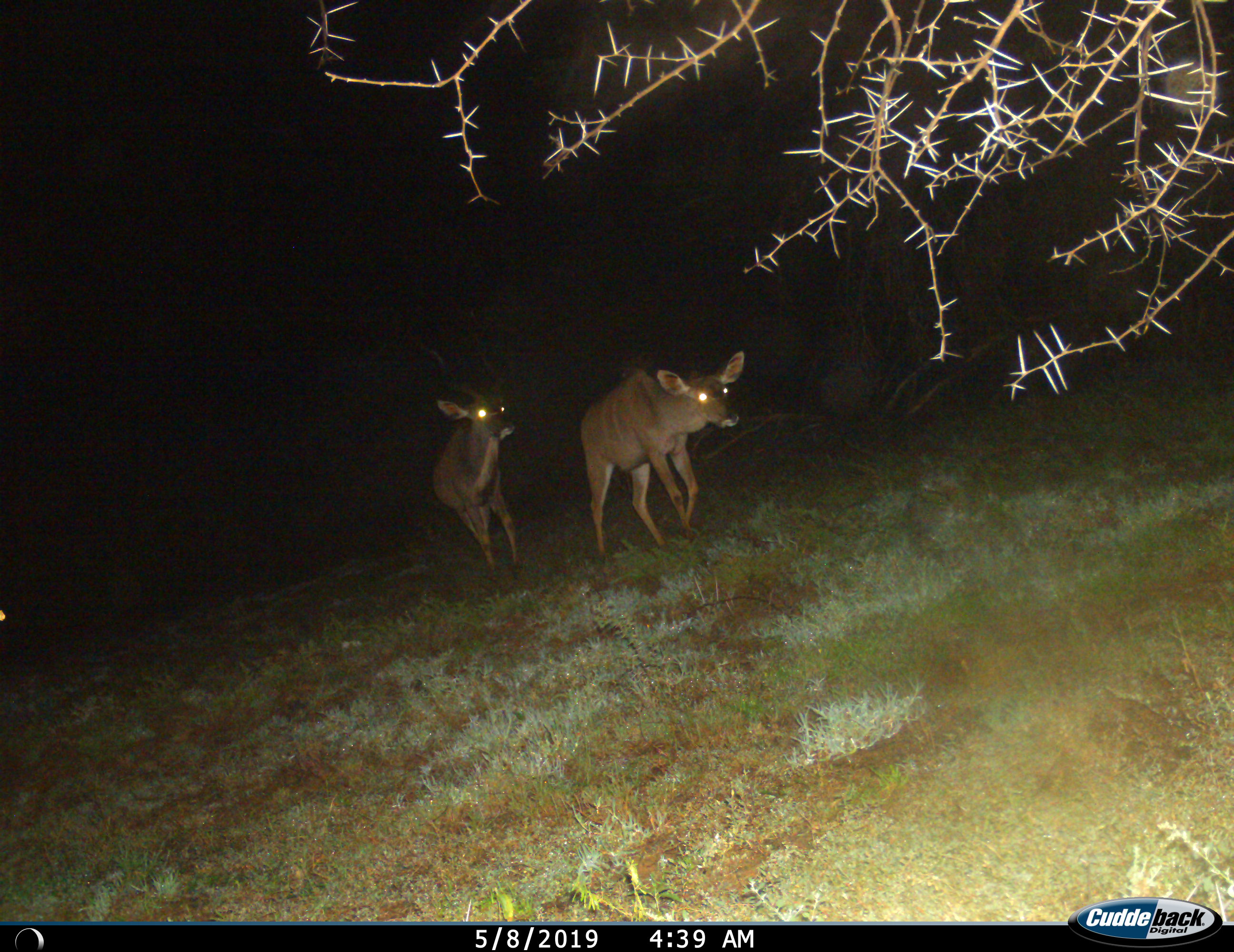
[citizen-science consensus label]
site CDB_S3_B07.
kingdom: Animalia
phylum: Chordata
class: Mammalia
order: Artiodactyla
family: Bovidae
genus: Tragelaphus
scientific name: Tragelaphus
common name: kudu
Kudu (Tragelaphus), count 2. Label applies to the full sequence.